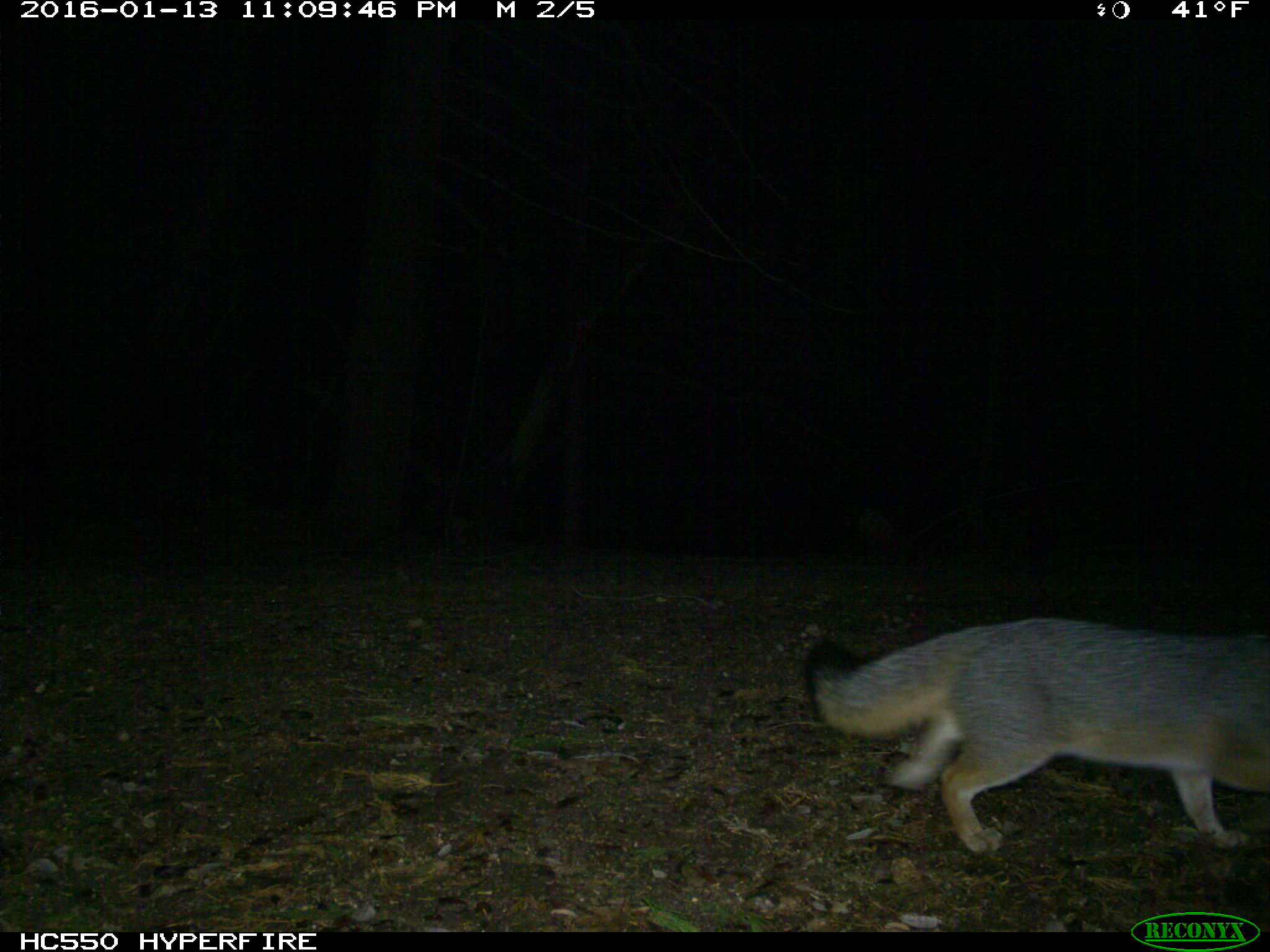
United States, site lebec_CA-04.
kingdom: Animalia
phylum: Chordata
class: Mammalia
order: Carnivora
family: Canidae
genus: Urocyon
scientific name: Urocyon cinereoargenteus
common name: gray fox